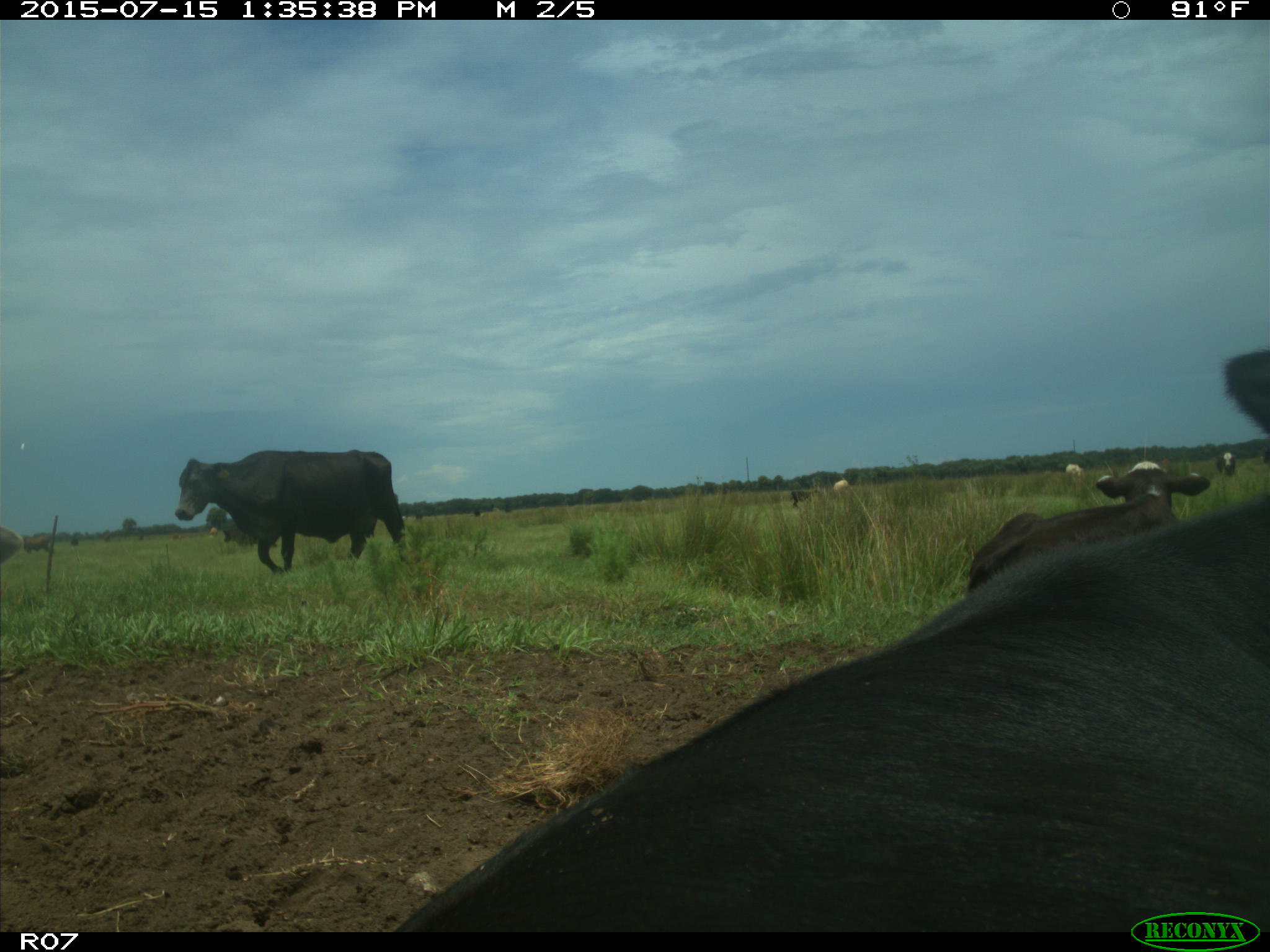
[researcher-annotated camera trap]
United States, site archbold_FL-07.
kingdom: Animalia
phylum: Chordata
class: Mammalia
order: Artiodactyla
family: Bovidae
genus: Bos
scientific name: Bos taurus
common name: domestic cow